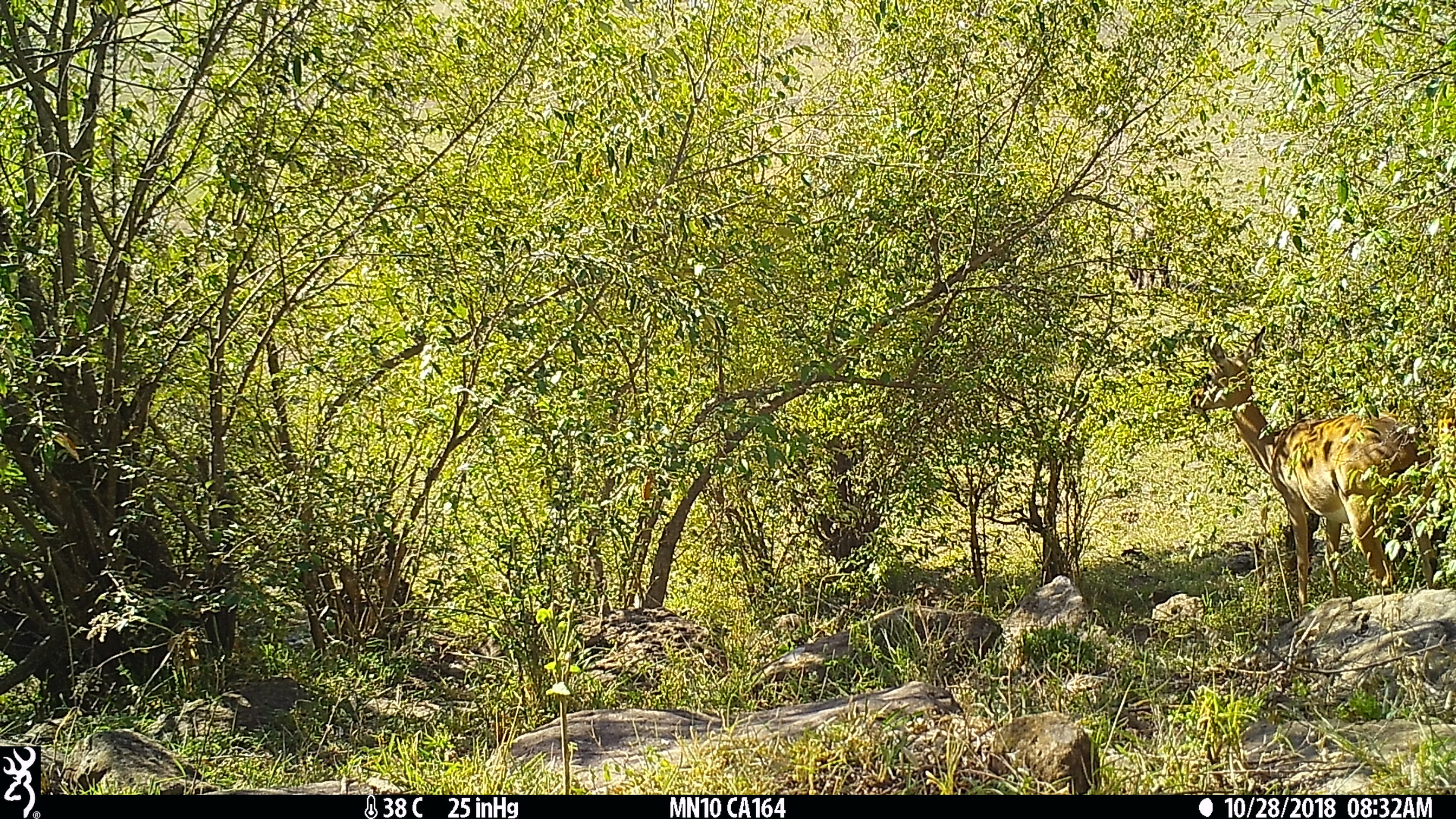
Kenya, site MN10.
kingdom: Animalia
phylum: Chordata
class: Mammalia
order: Artiodactyla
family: Bovidae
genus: Aepyceros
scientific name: Aepyceros melampus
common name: impala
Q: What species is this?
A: Impala (Aepyceros melampus).